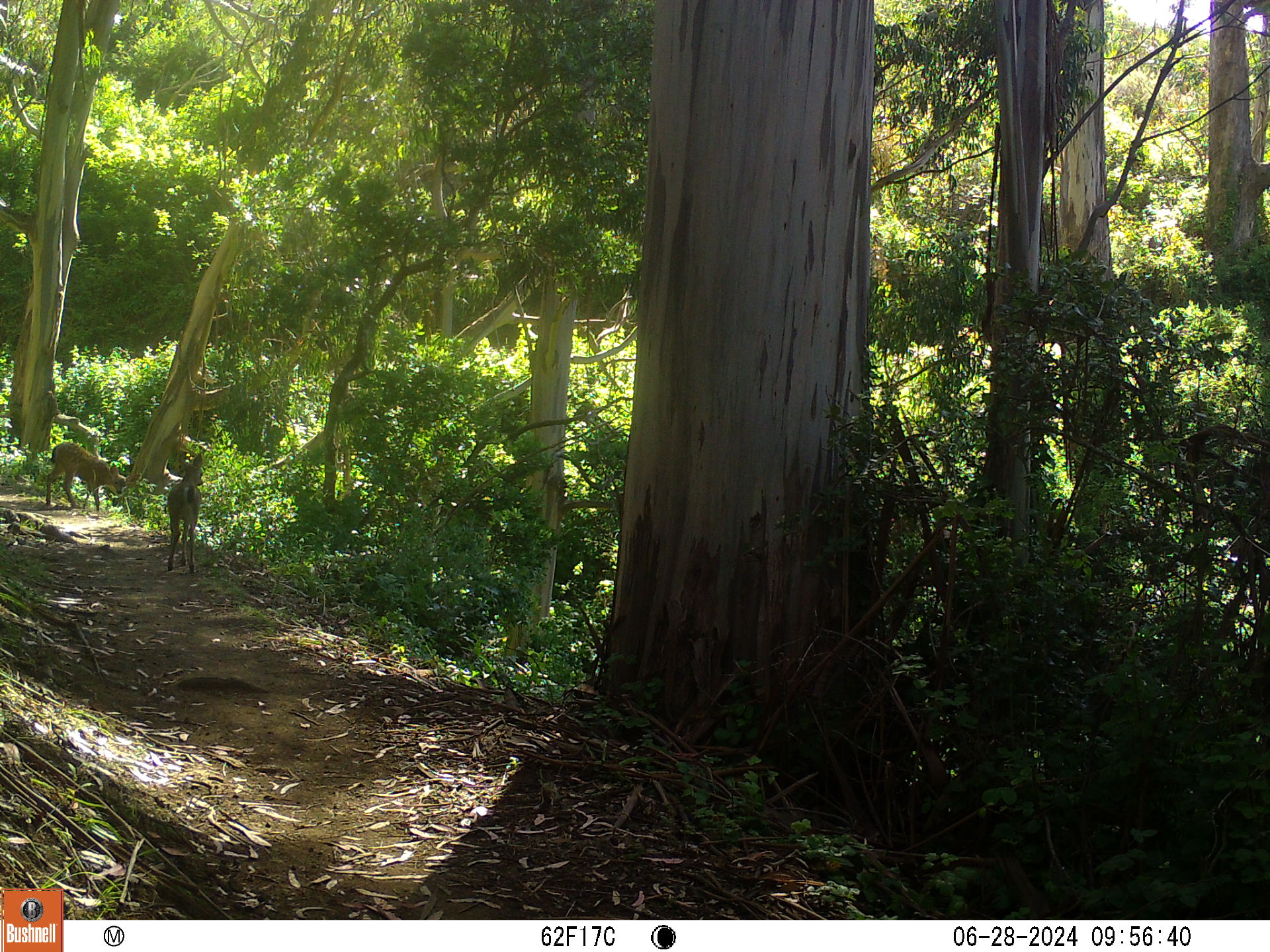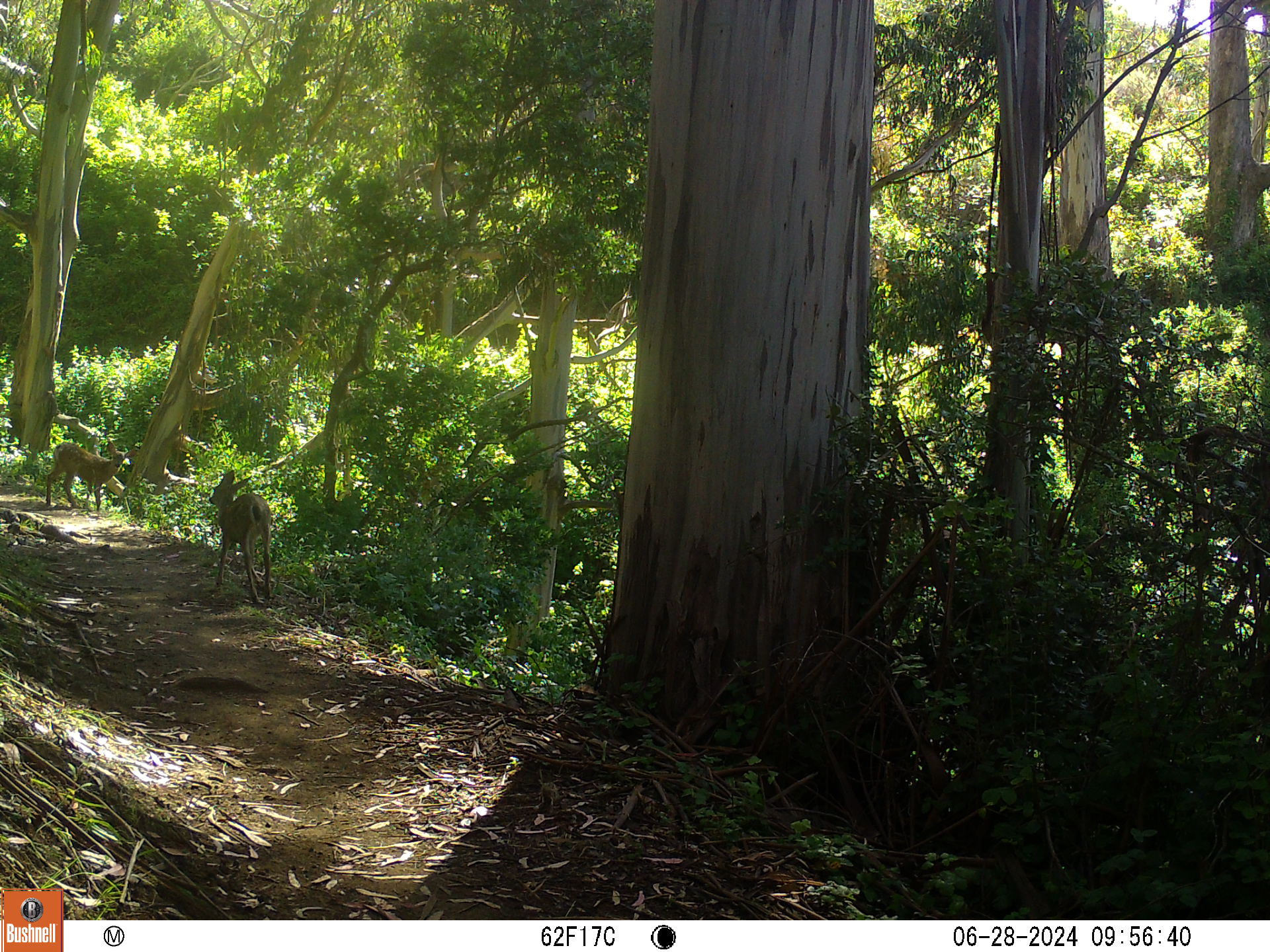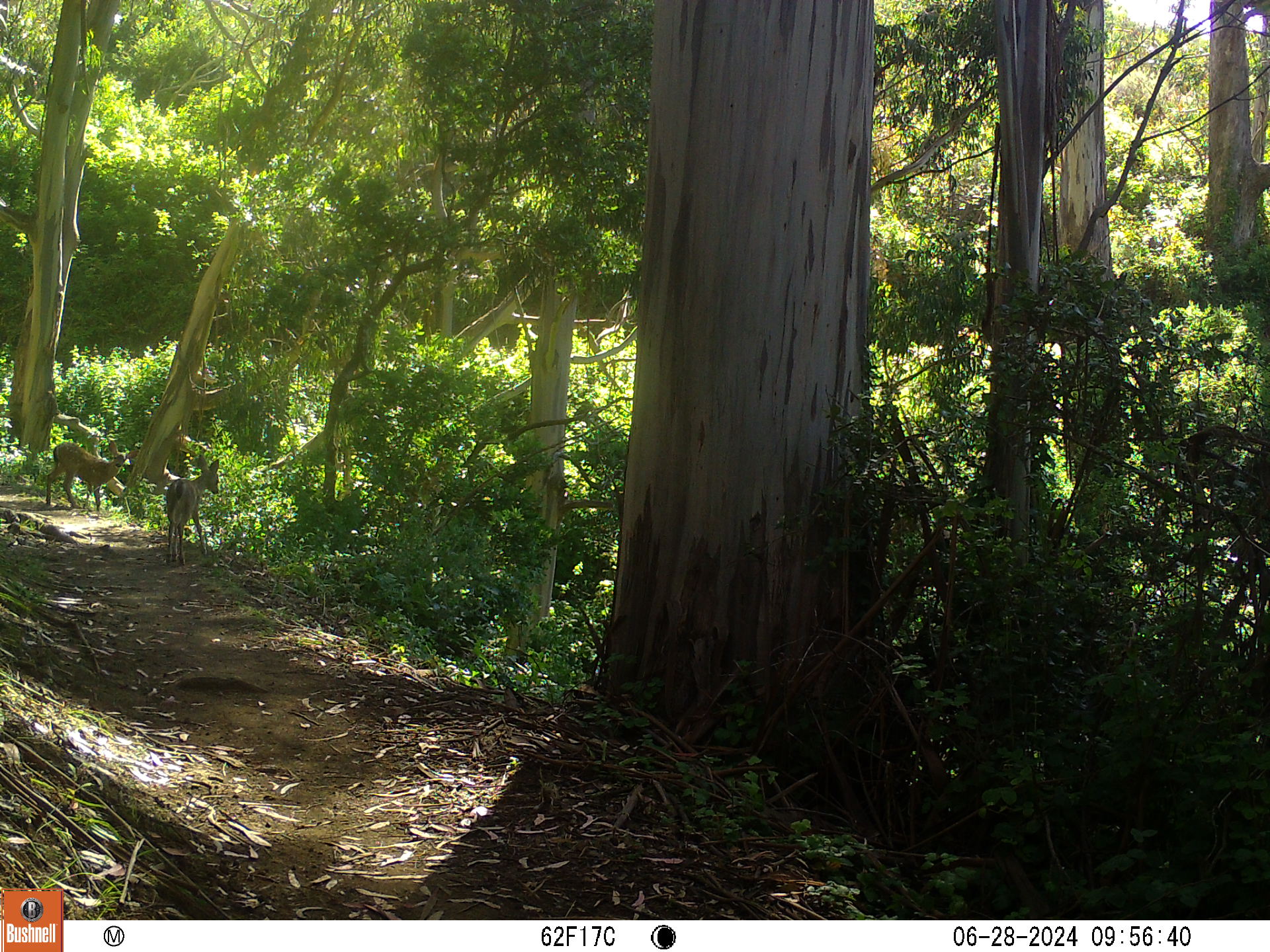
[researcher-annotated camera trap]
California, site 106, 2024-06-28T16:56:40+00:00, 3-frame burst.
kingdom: Animalia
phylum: Chordata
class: Mammalia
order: Artiodactyla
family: Cervidae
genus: Odocoileus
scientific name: Odocoileus hemionus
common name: mule deer